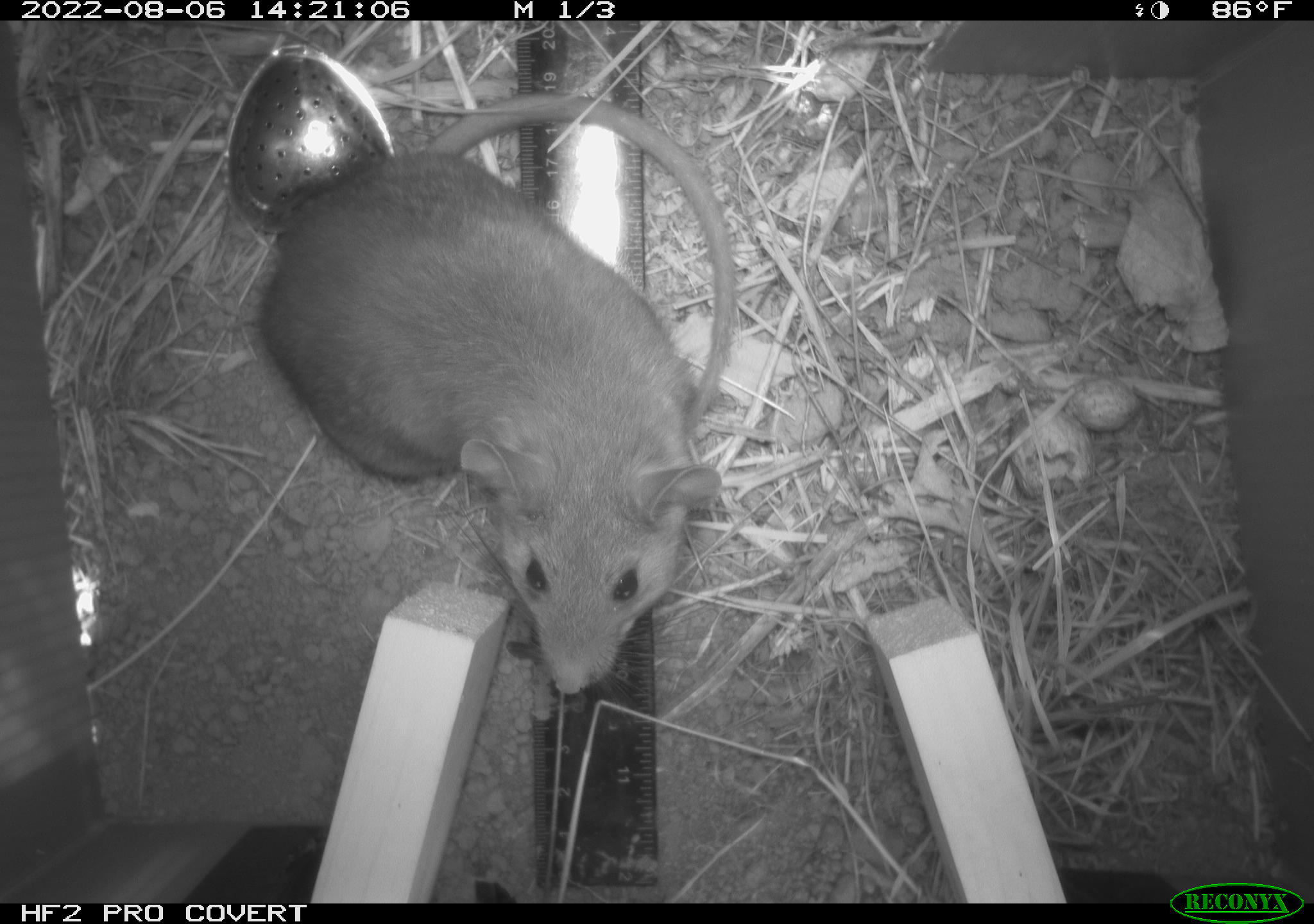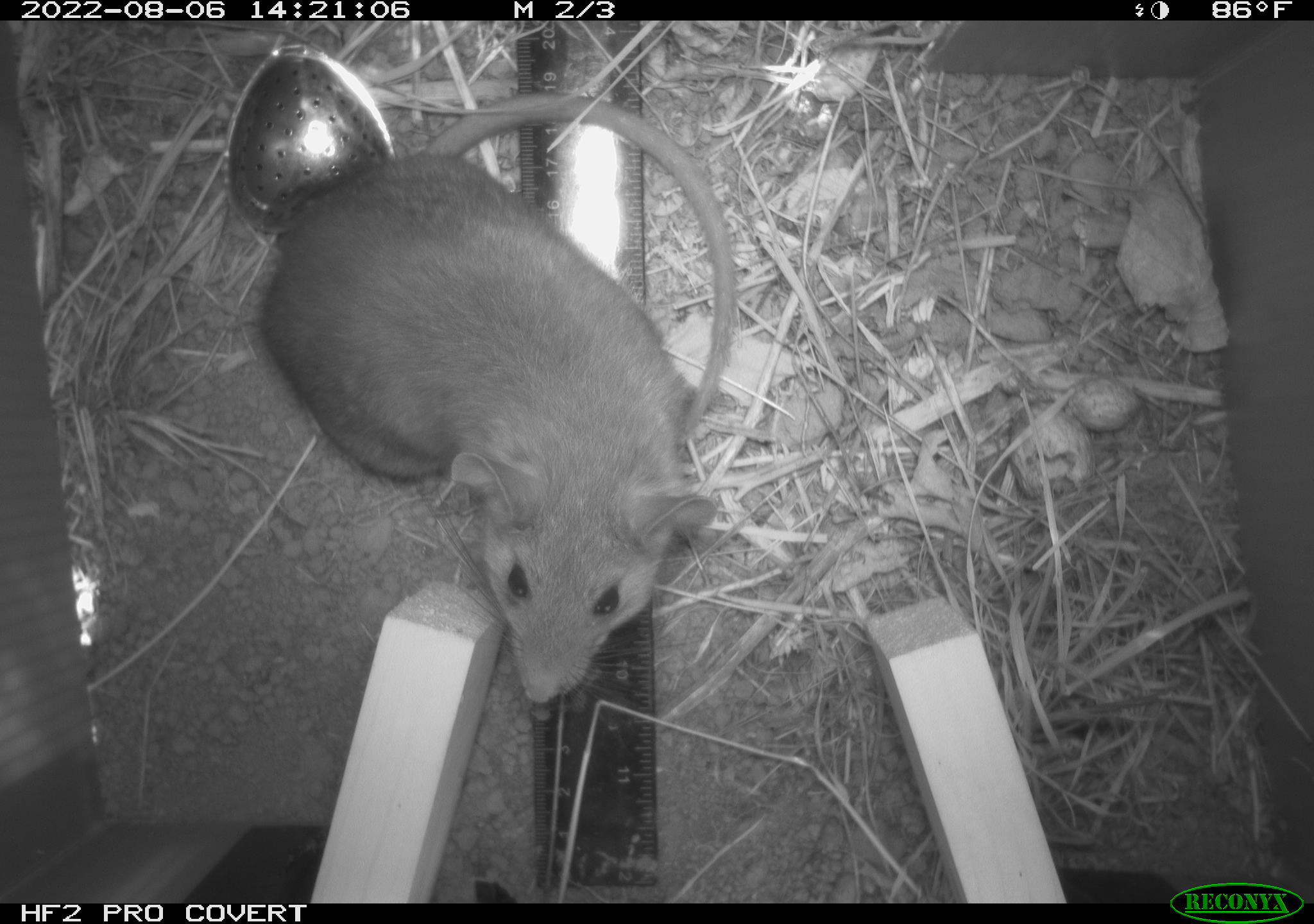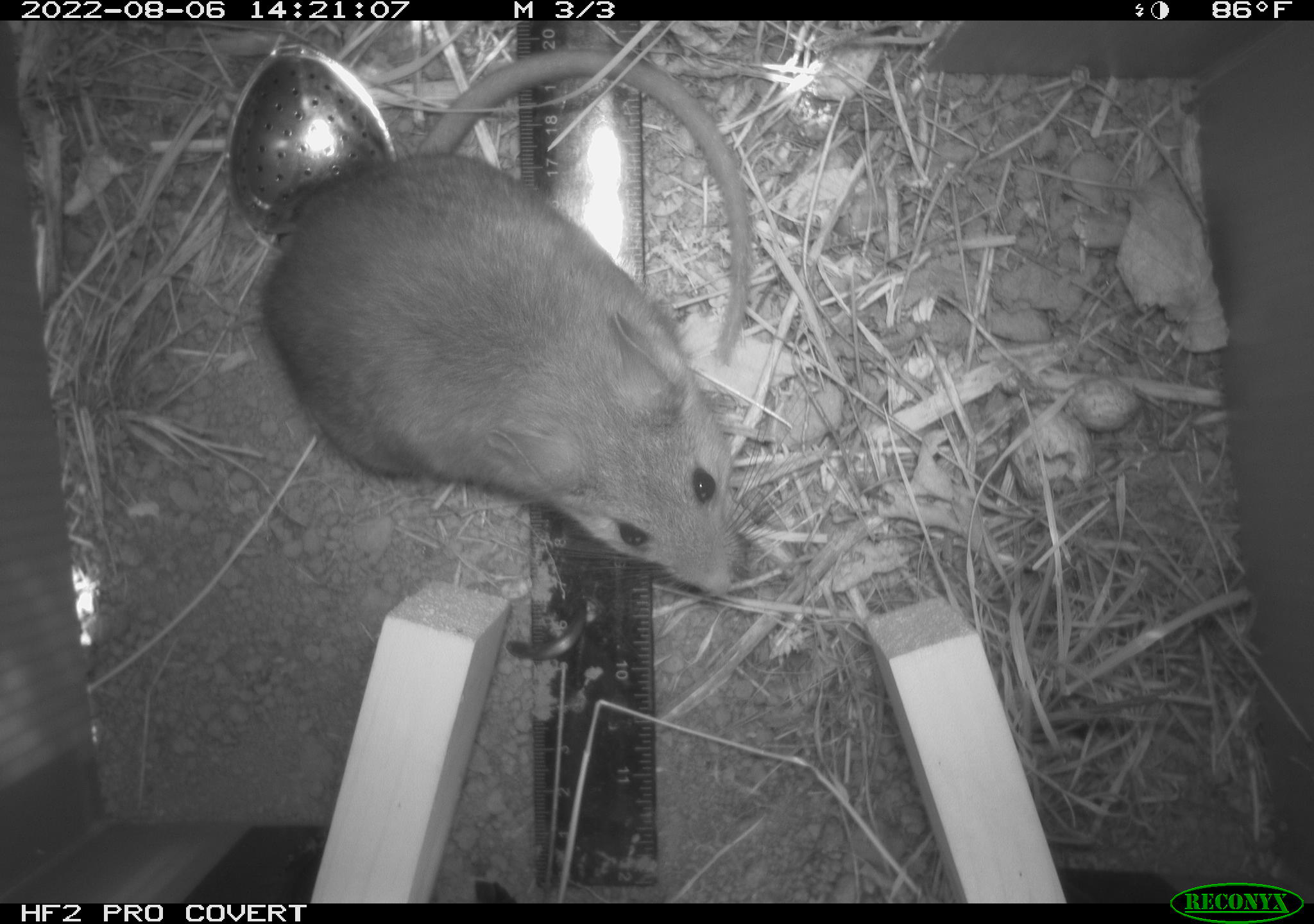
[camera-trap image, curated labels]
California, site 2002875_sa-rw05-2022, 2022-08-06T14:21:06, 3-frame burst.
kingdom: Animalia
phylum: Chordata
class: Mammalia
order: Rodentia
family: Cricetidae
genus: Neotoma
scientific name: Neotoma fuscipes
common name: dusky-footed woodrat